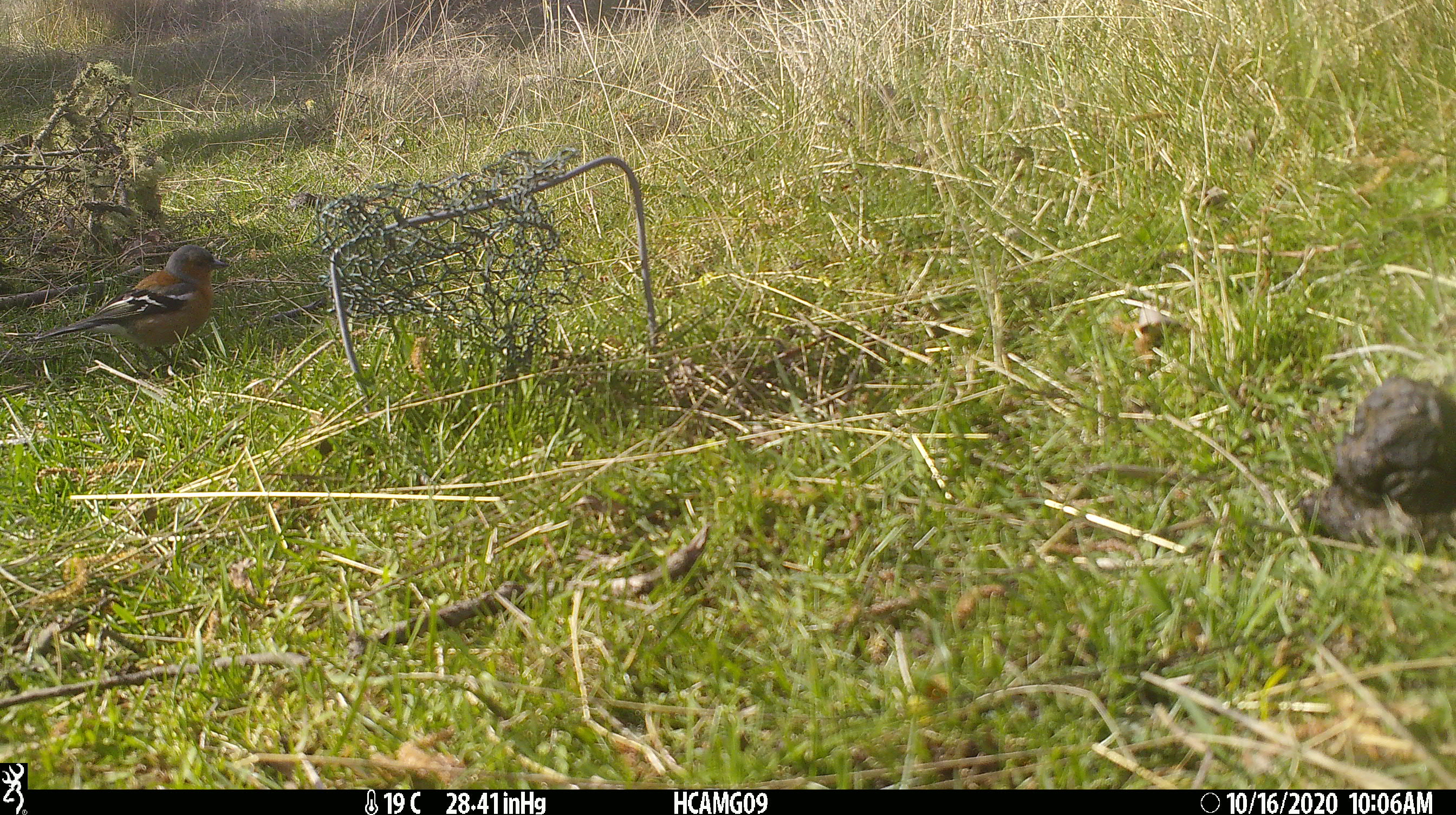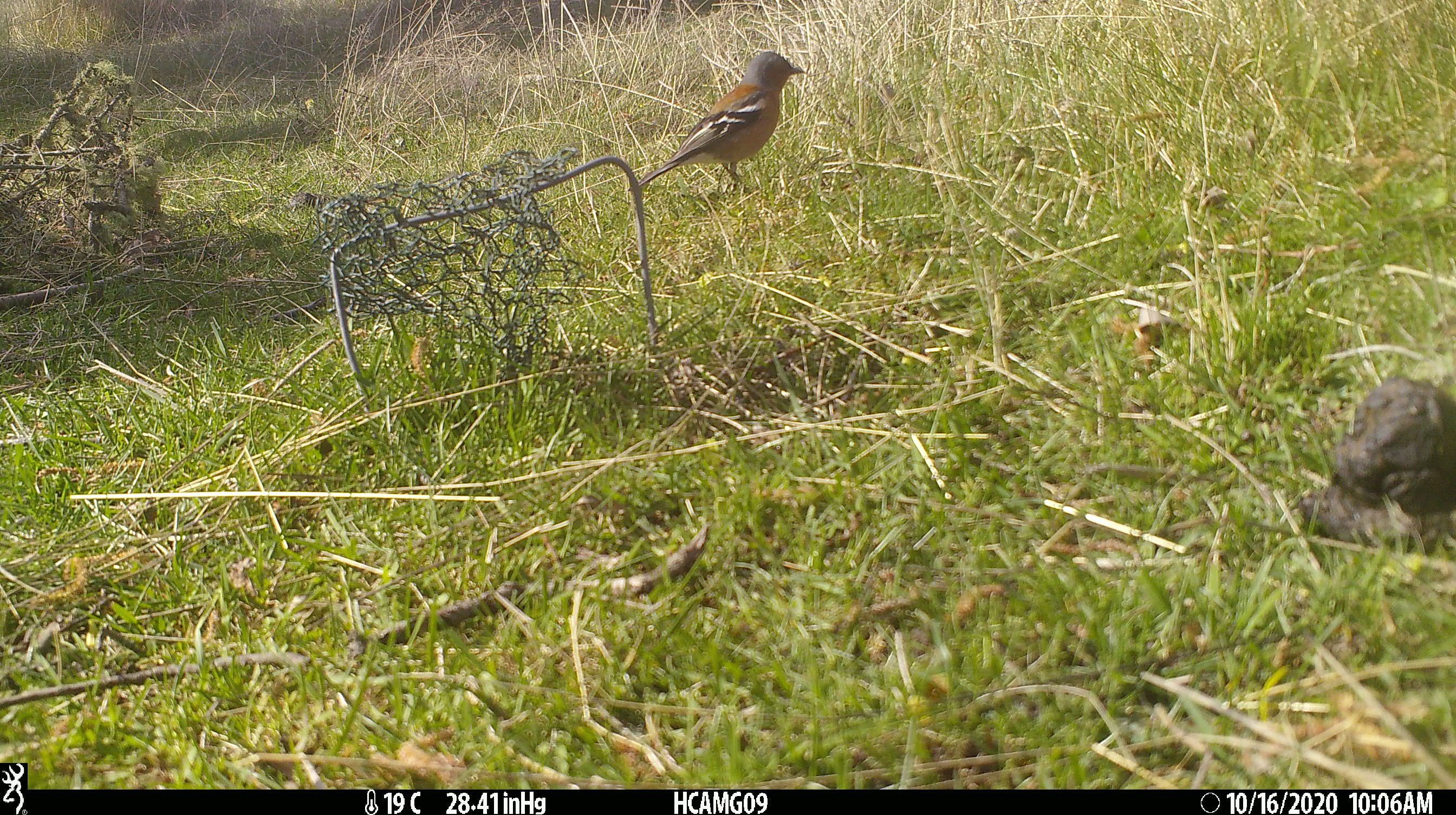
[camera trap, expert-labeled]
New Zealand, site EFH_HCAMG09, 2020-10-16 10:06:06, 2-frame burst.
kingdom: Animalia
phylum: Chordata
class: Aves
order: Passeriformes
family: Fringillidae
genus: Fringilla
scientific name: Fringilla coelebs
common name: common chaffinch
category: chaffinch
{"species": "chaffinch (common chaffinch) (Fringilla coelebs)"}